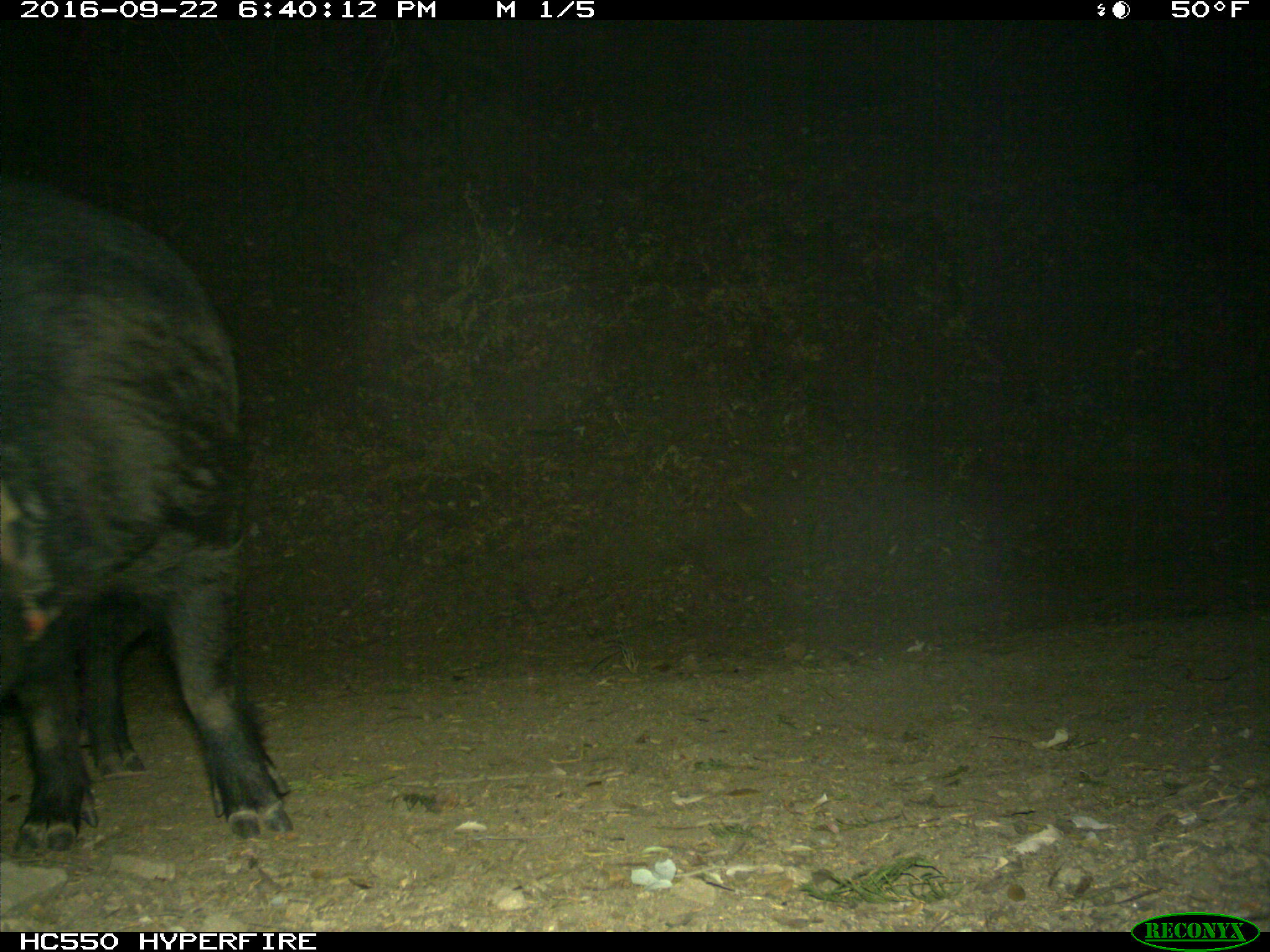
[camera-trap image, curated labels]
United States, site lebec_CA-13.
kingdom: Animalia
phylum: Chordata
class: Mammalia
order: Artiodactyla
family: Suidae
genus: Sus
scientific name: Sus scrofa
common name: wild boar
Sus scrofa (wild boar).